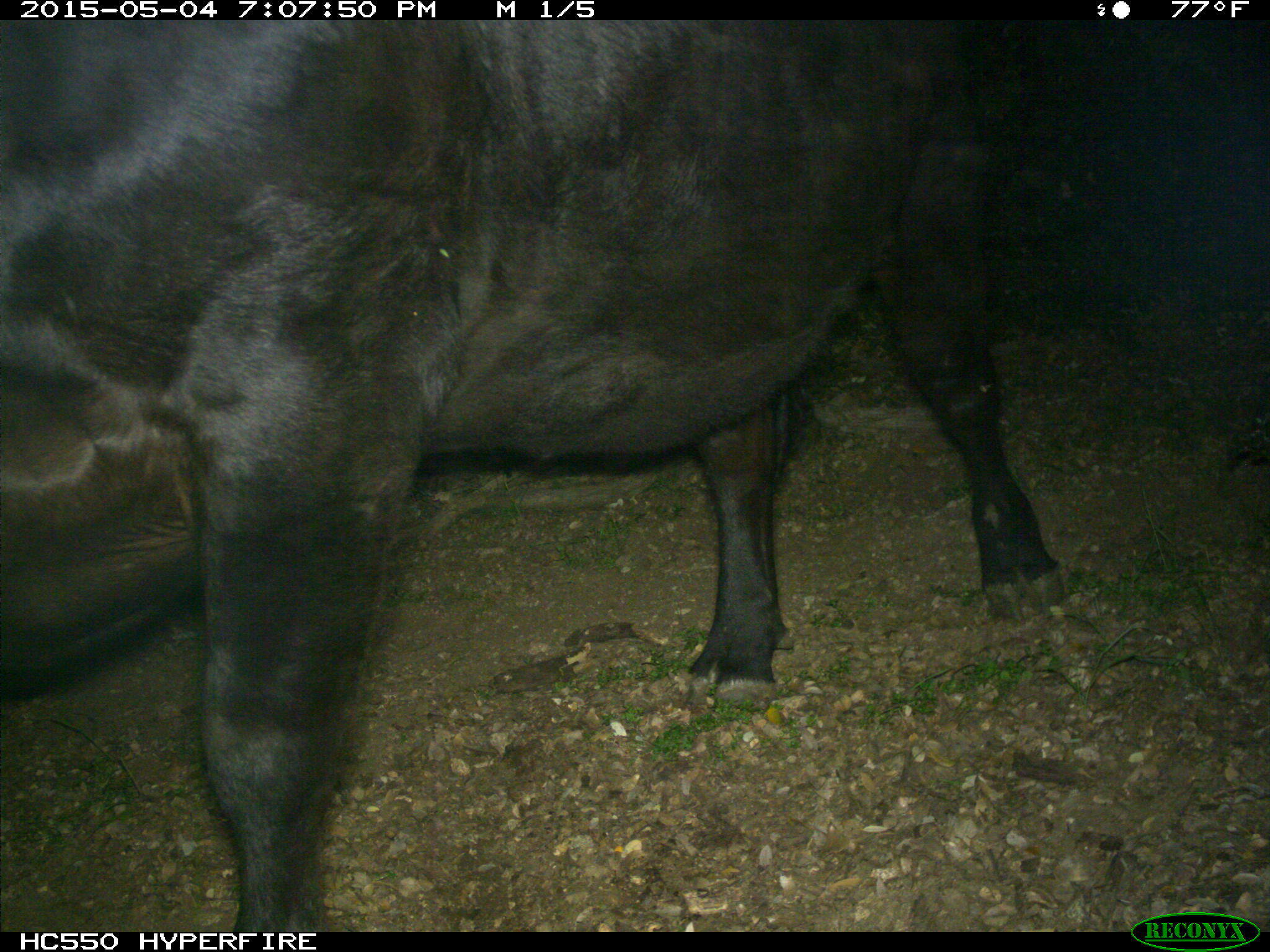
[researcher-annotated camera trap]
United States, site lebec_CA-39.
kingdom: Animalia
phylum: Chordata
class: Mammalia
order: Artiodactyla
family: Bovidae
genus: Bos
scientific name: Bos taurus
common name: domestic cow